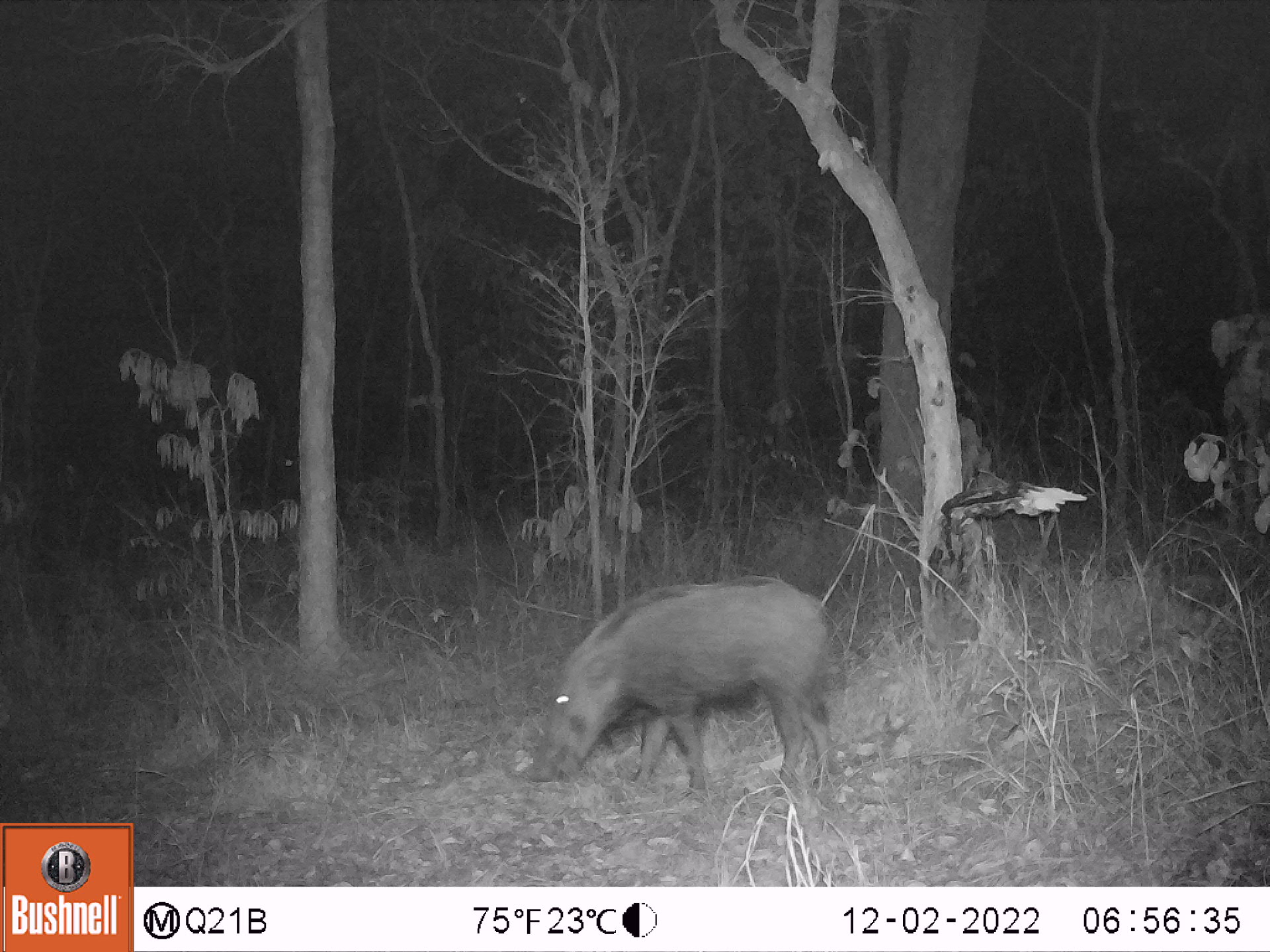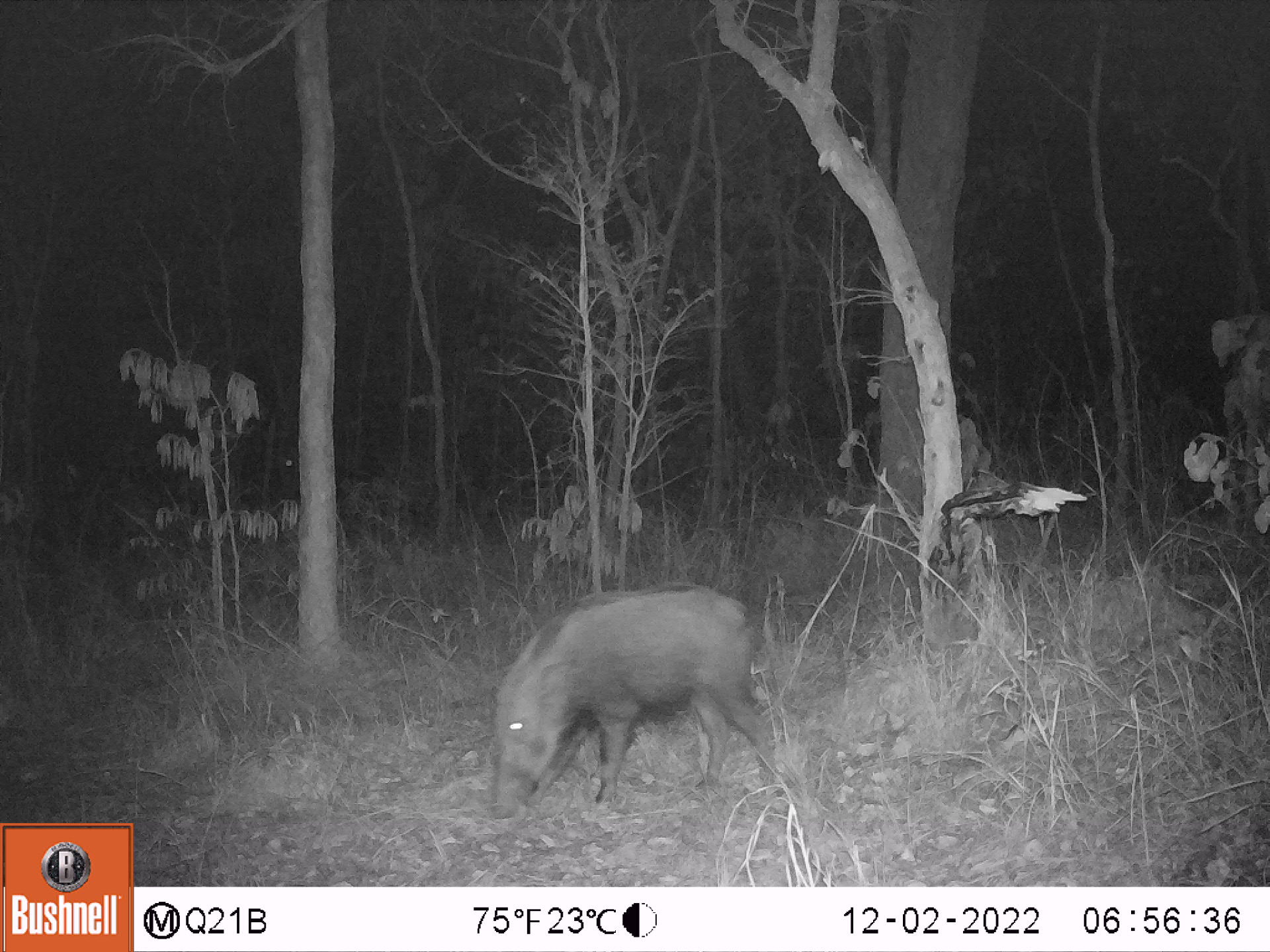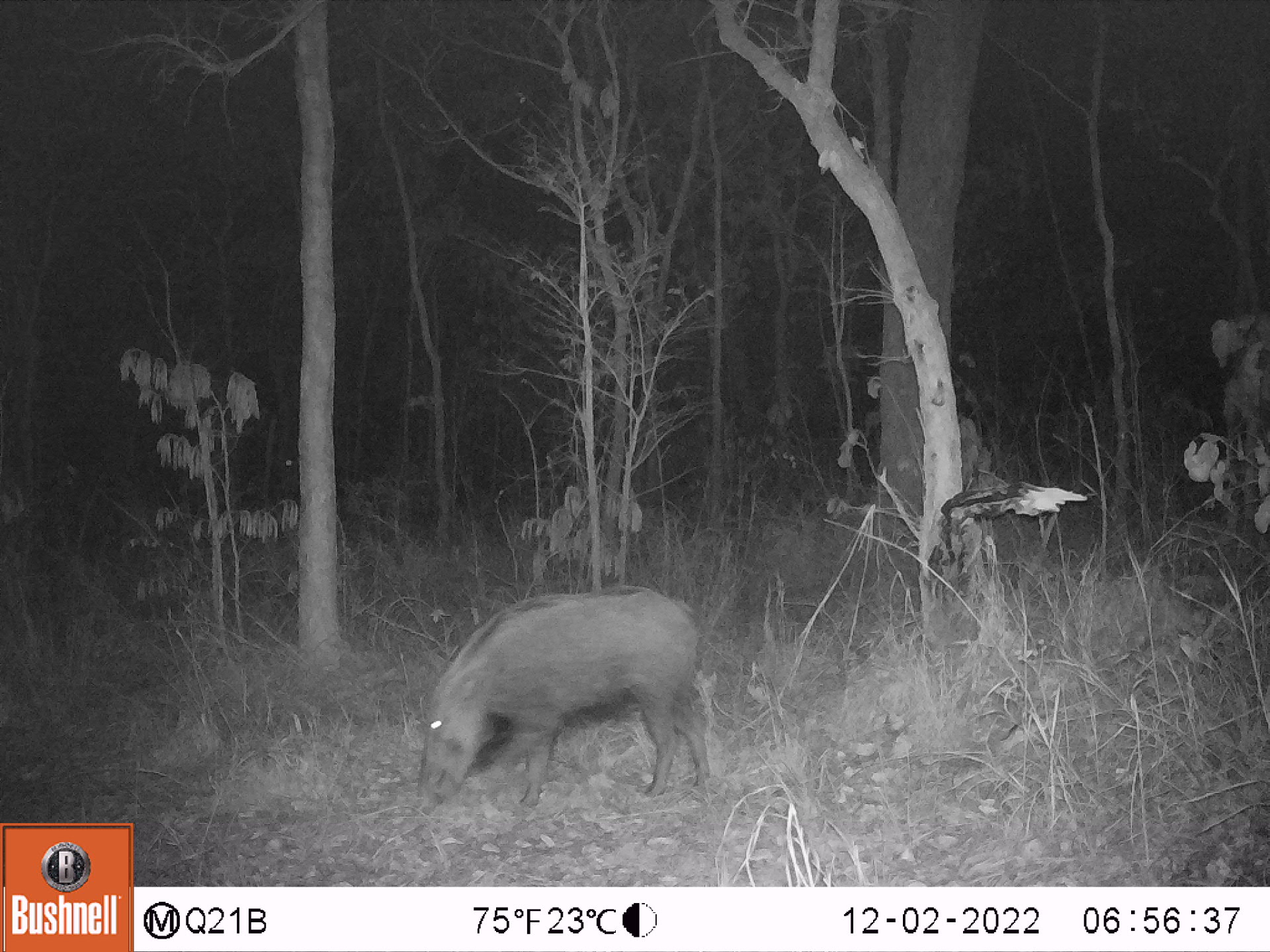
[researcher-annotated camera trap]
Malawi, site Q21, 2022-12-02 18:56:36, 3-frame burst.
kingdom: Animalia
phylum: Chordata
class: Mammalia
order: Artiodactyla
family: Suidae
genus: Potamochoerus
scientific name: Potamochoerus larvatus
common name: bushpig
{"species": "bushpig (Potamochoerus larvatus)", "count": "1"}